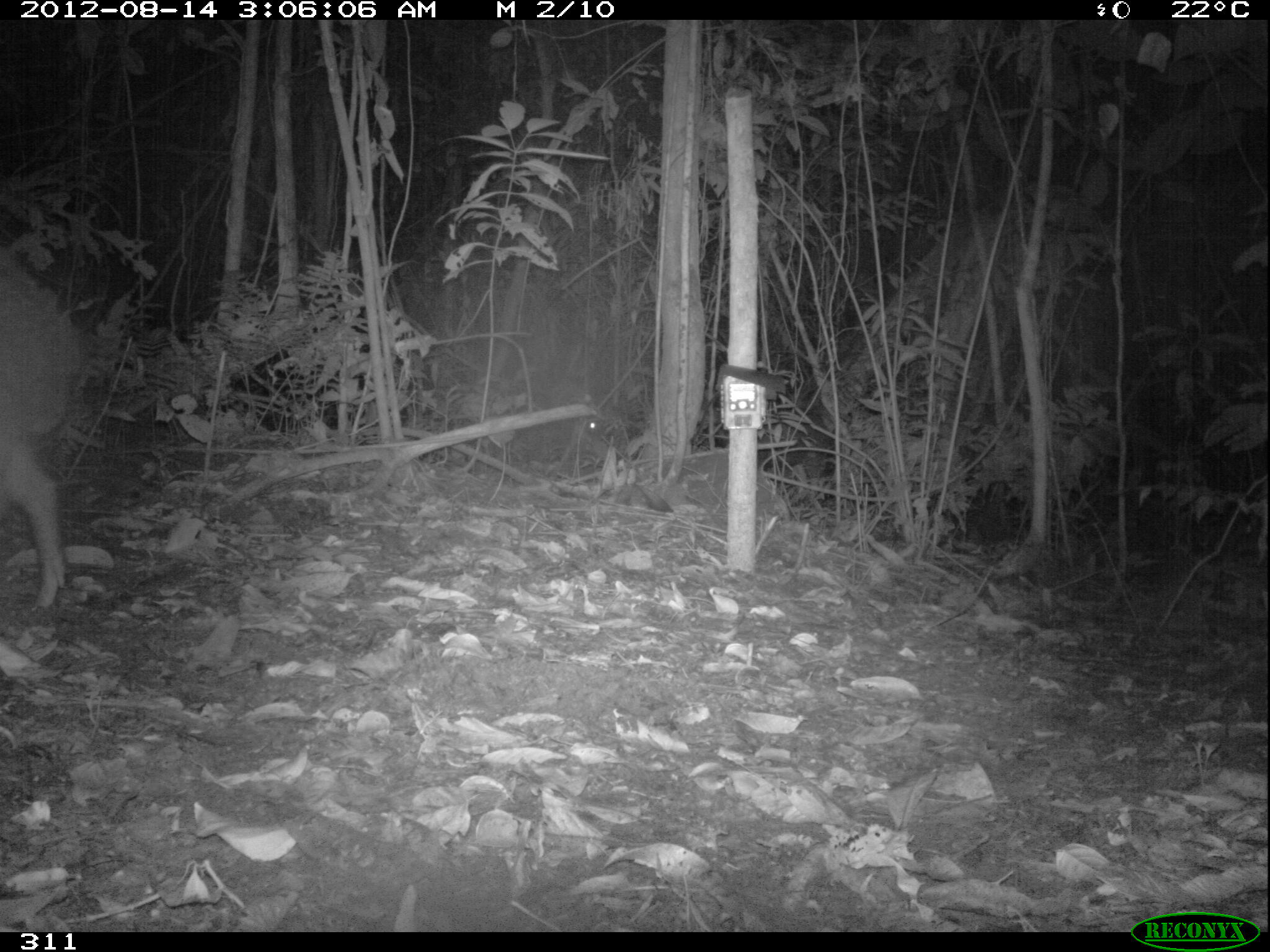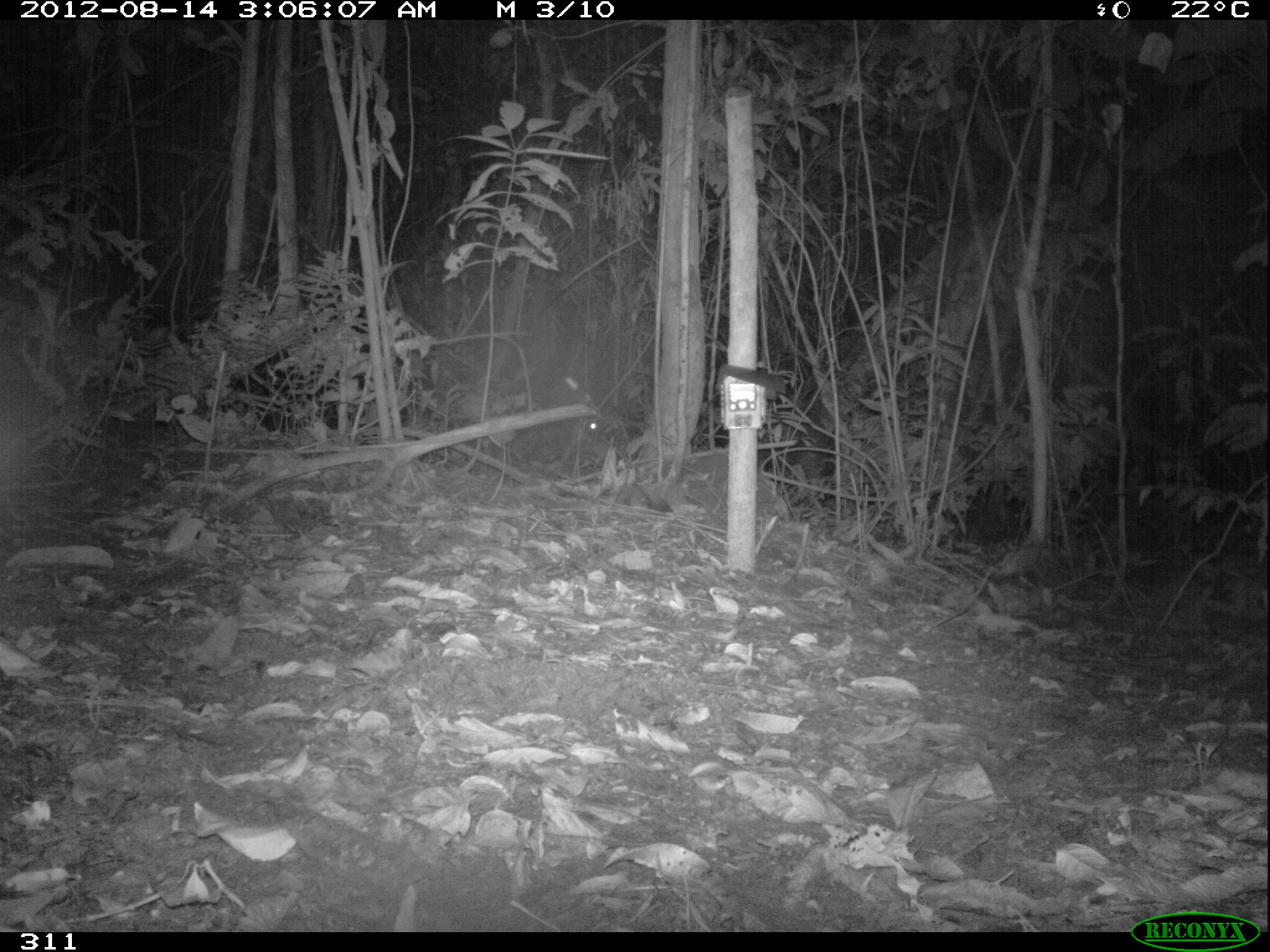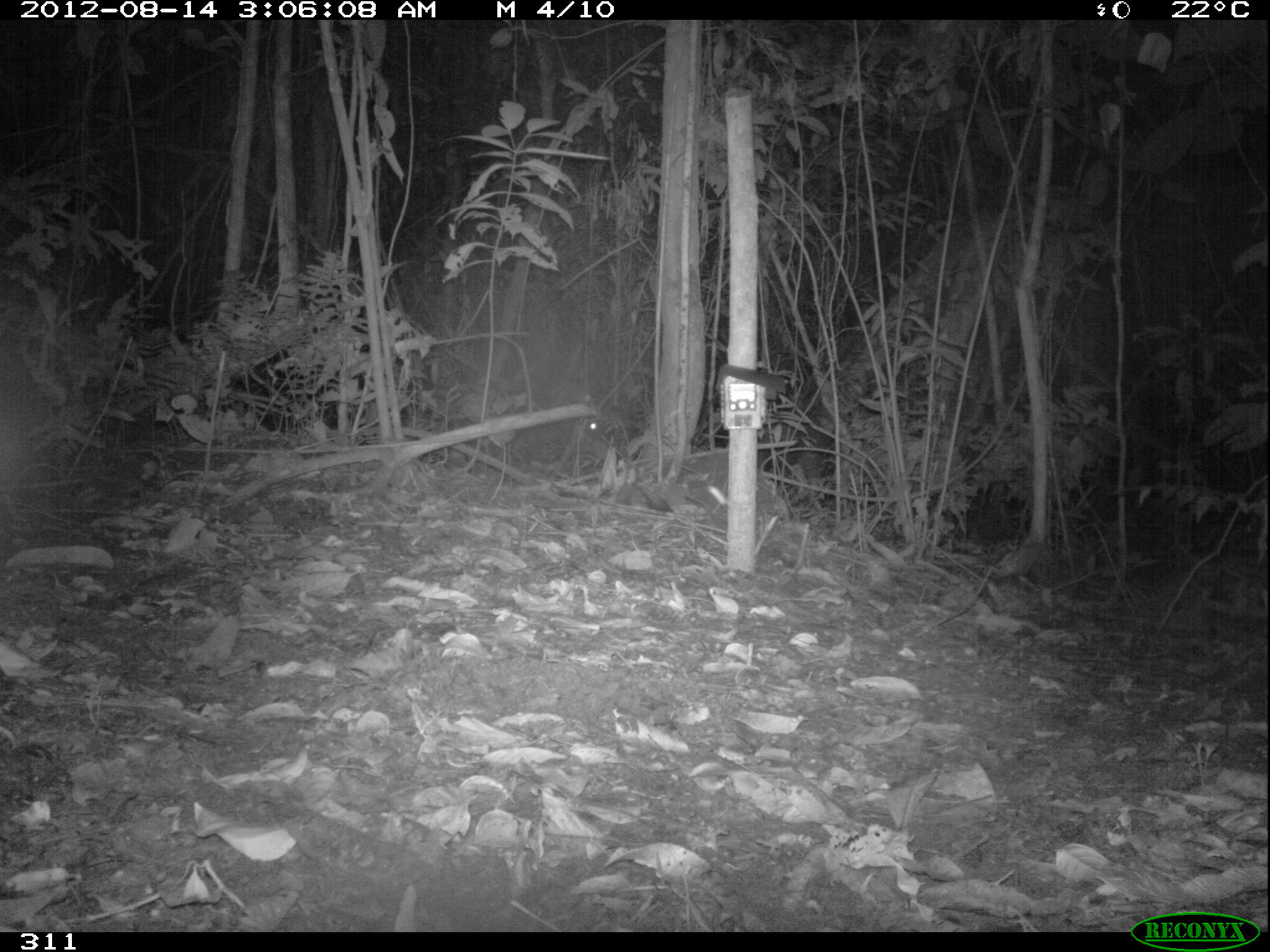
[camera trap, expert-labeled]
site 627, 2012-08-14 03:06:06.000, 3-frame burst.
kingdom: Animalia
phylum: Chordata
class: Mammalia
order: Artiodactyla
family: Tayassuidae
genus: Tayassu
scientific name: Tayassu pecari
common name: white-lipped peccary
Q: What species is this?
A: Tayassu pecari (white-lipped peccary).